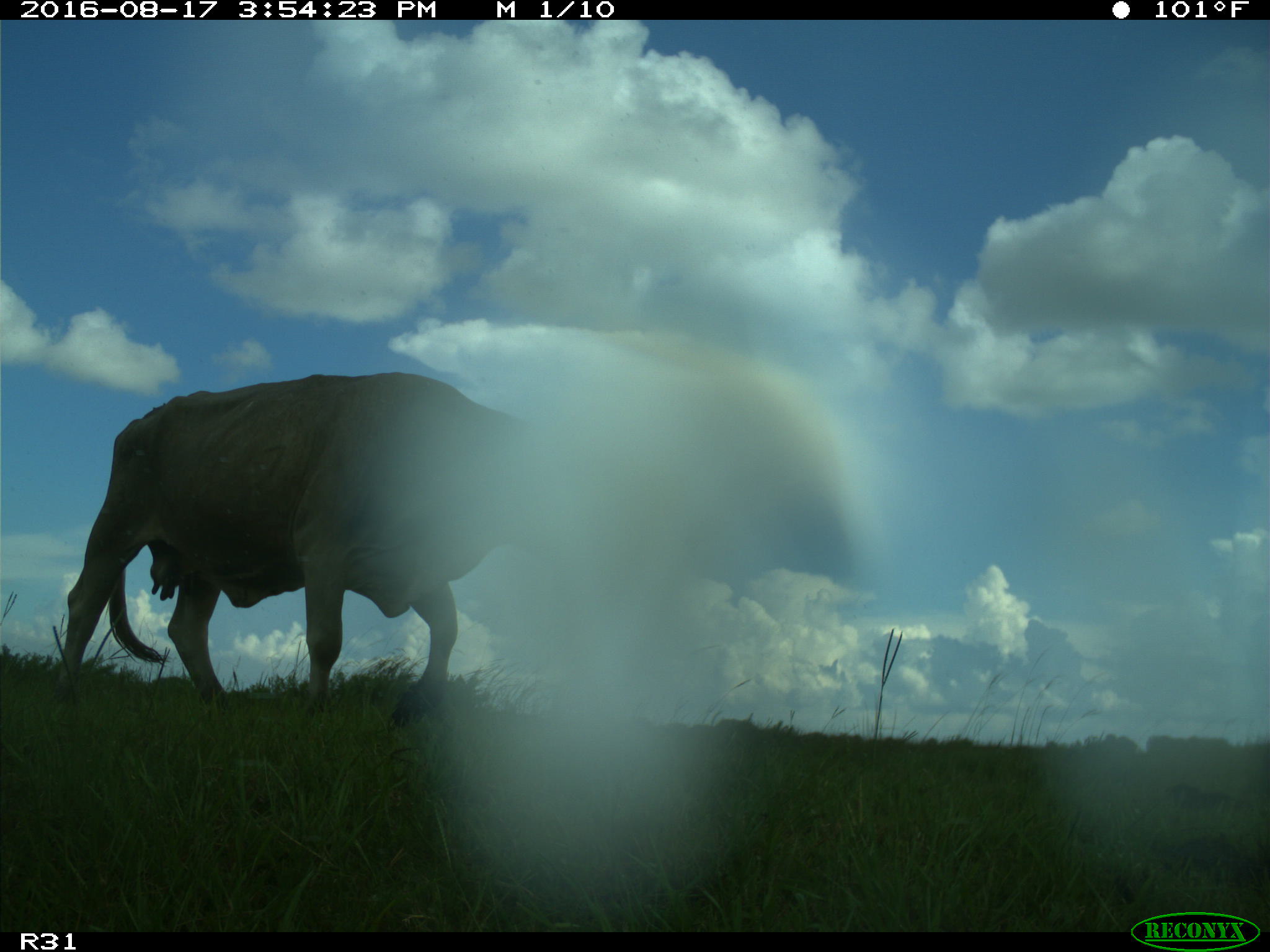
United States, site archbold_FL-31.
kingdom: Animalia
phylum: Chordata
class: Mammalia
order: Artiodactyla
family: Bovidae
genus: Bos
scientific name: Bos taurus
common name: domestic cow